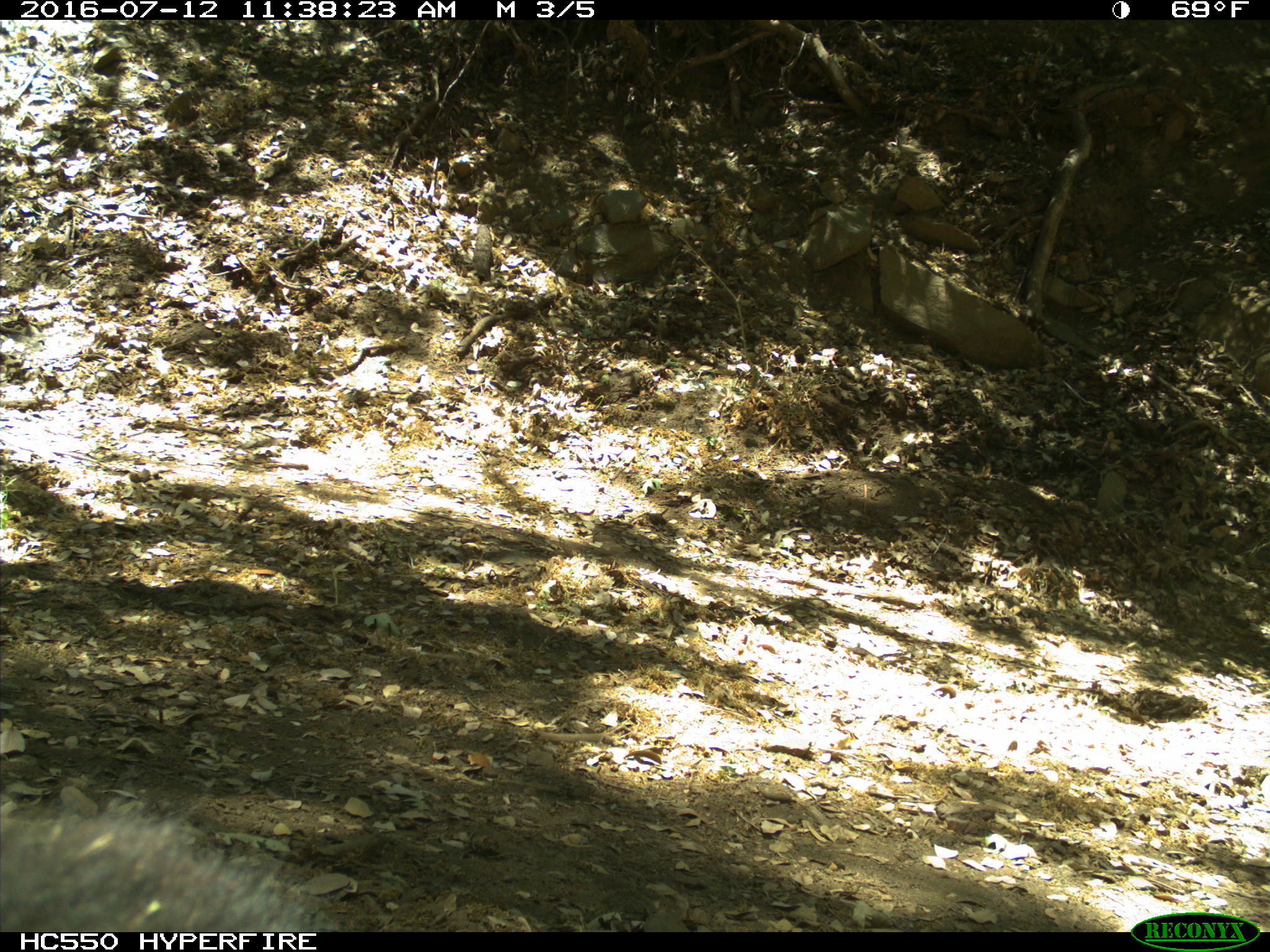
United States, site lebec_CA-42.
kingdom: Animalia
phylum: Chordata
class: Mammalia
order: Carnivora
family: Ursidae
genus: Ursus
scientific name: Ursus americanus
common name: american black bear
Ursus americanus (american black bear).